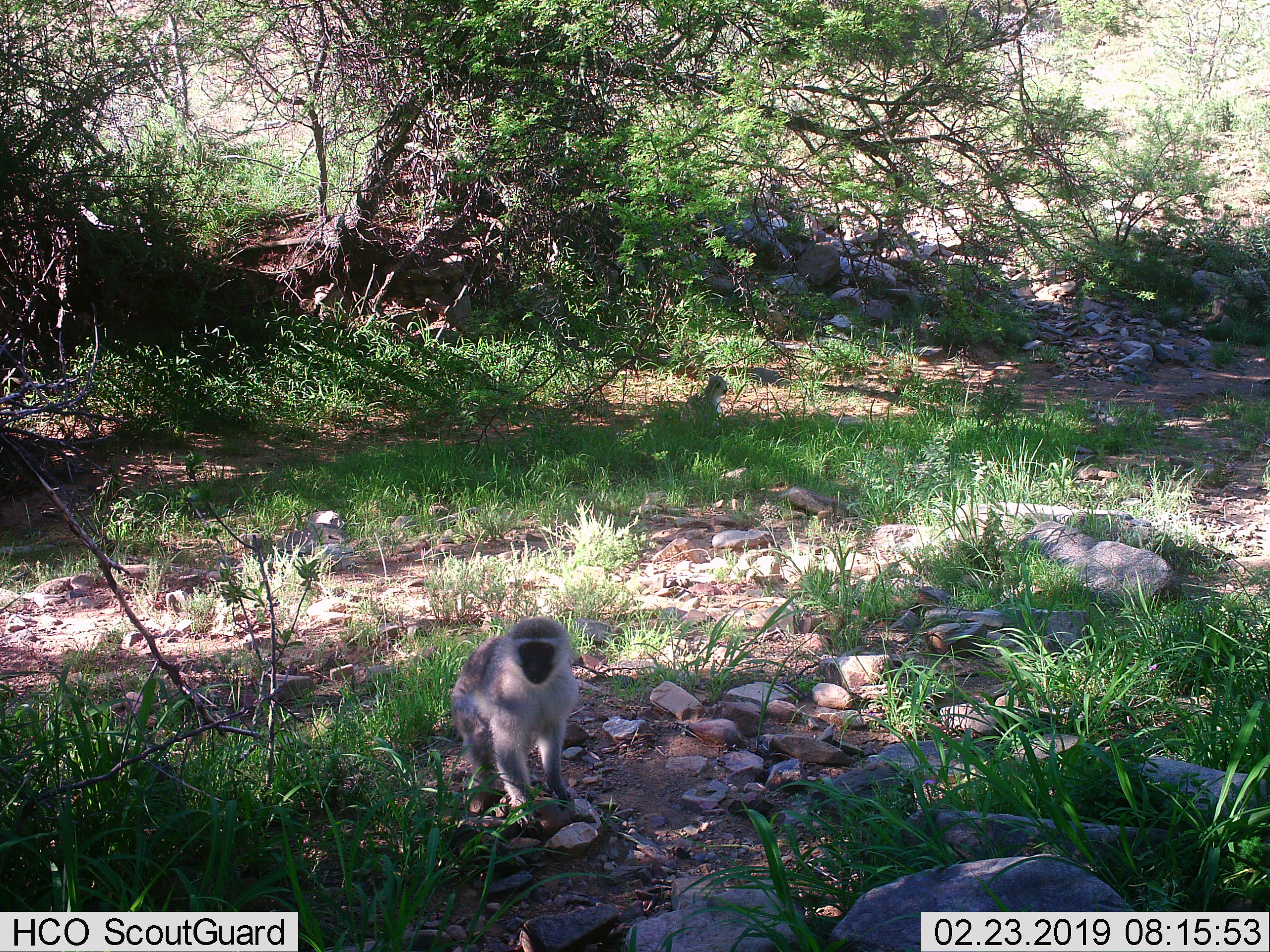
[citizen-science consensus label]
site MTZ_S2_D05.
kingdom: Animalia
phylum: Chordata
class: Mammalia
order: Primates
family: Cercopithecidae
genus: Chlorocebus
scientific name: Chlorocebus pygerythrus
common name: vervet monkey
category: monkeyvervet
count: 1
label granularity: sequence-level